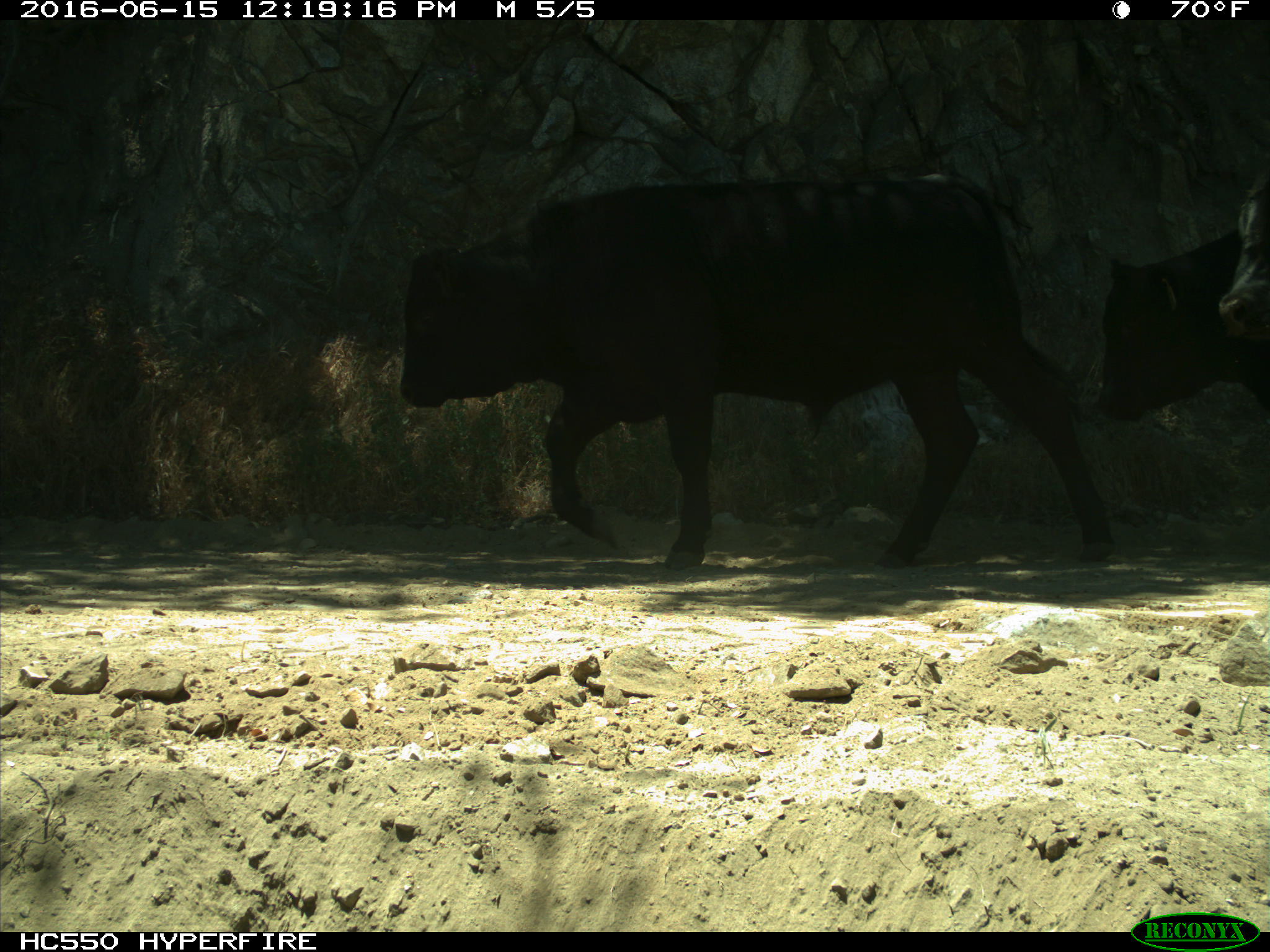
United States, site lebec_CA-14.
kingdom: Animalia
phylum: Chordata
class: Mammalia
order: Artiodactyla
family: Bovidae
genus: Bos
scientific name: Bos taurus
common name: domestic cow